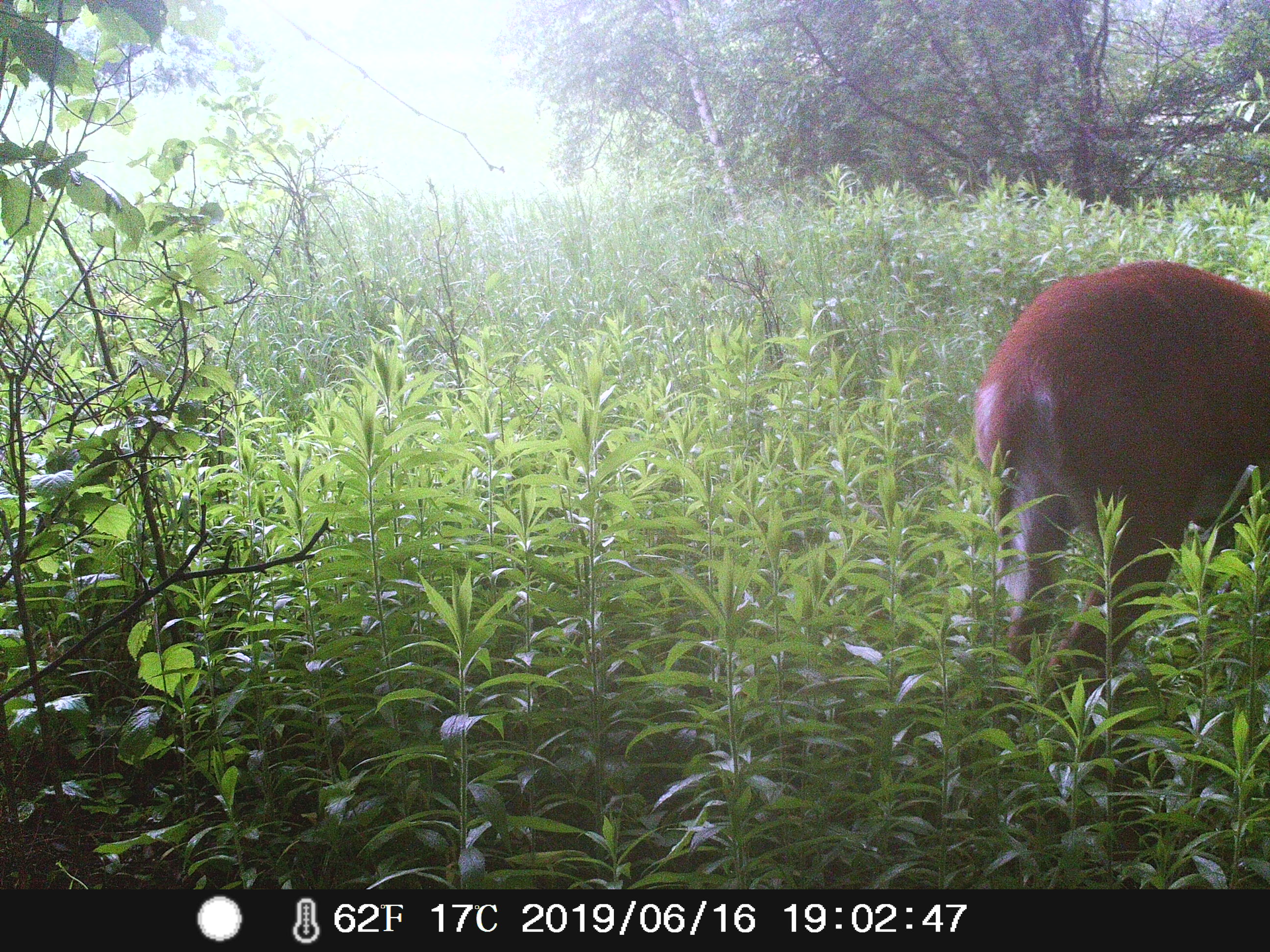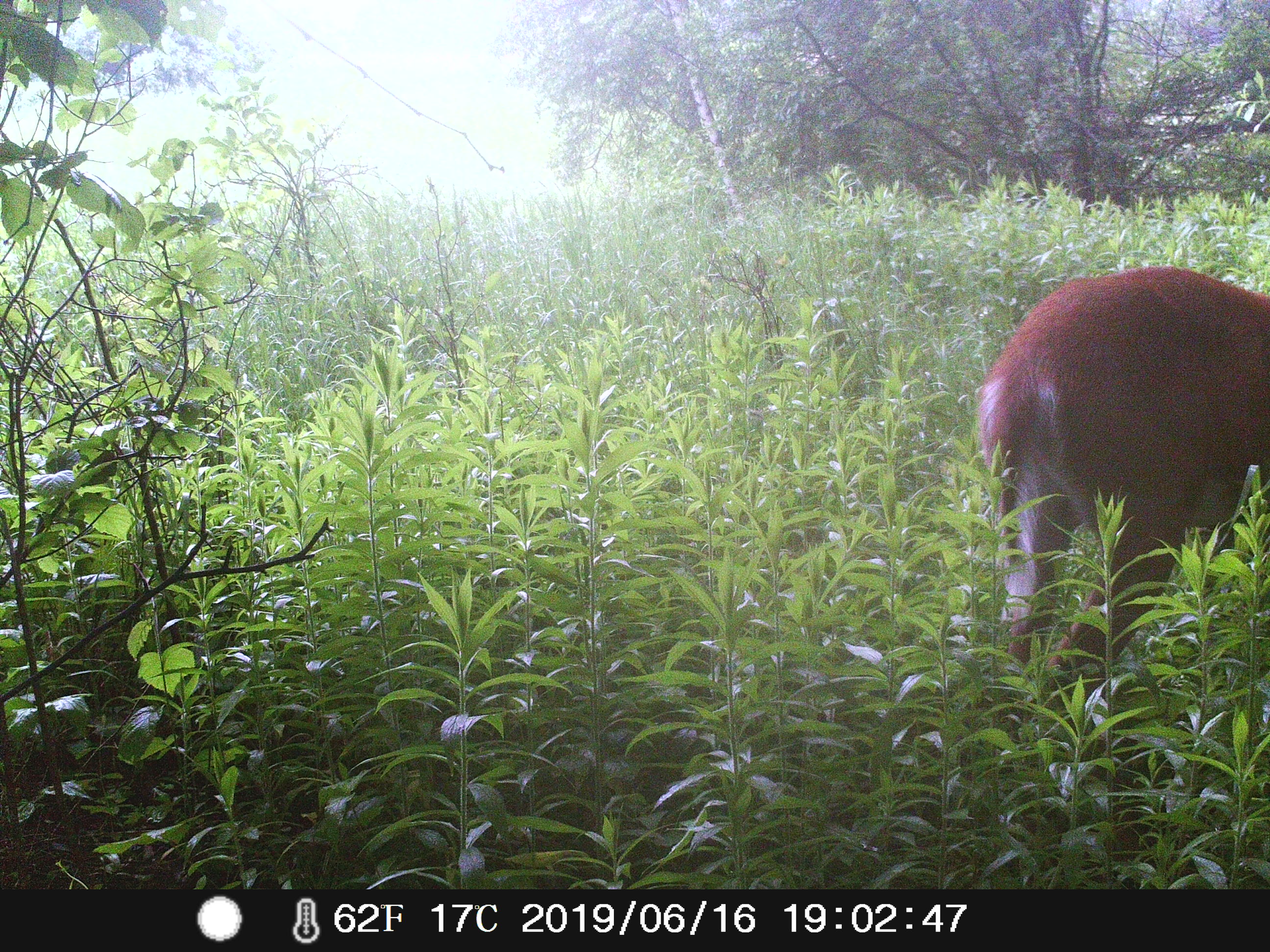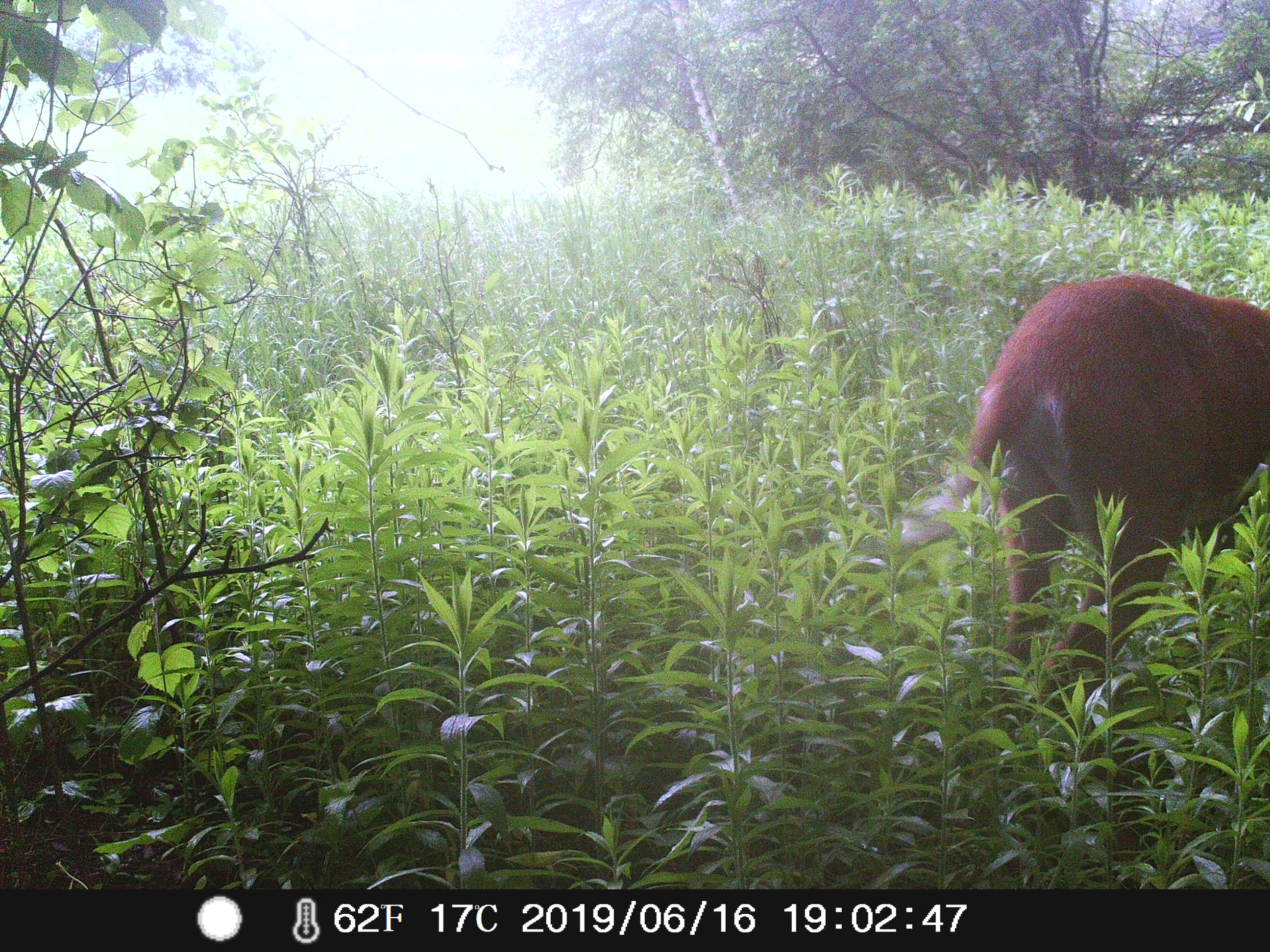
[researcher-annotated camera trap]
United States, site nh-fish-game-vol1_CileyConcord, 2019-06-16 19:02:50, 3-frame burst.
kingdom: Animalia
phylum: Chordata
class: Mammalia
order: Artiodactyla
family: Cervidae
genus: Odocoileus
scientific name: Odocoileus virginianus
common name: white-tailed deer